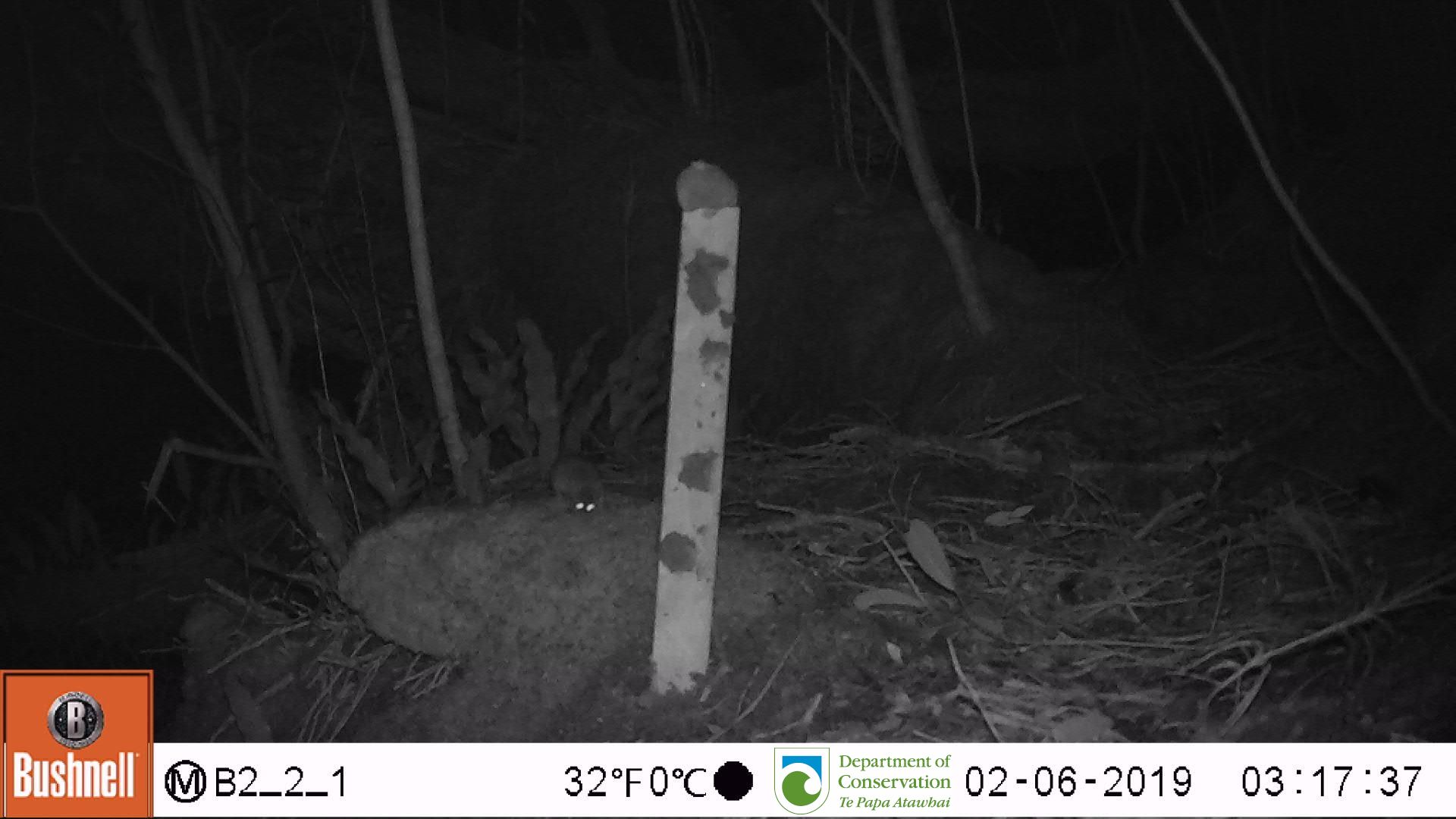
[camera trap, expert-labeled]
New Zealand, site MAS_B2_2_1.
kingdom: Animalia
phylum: Chordata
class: Mammalia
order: Rodentia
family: Muridae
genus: Mus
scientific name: Mus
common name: mouse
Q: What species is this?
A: Mouse (Mus).